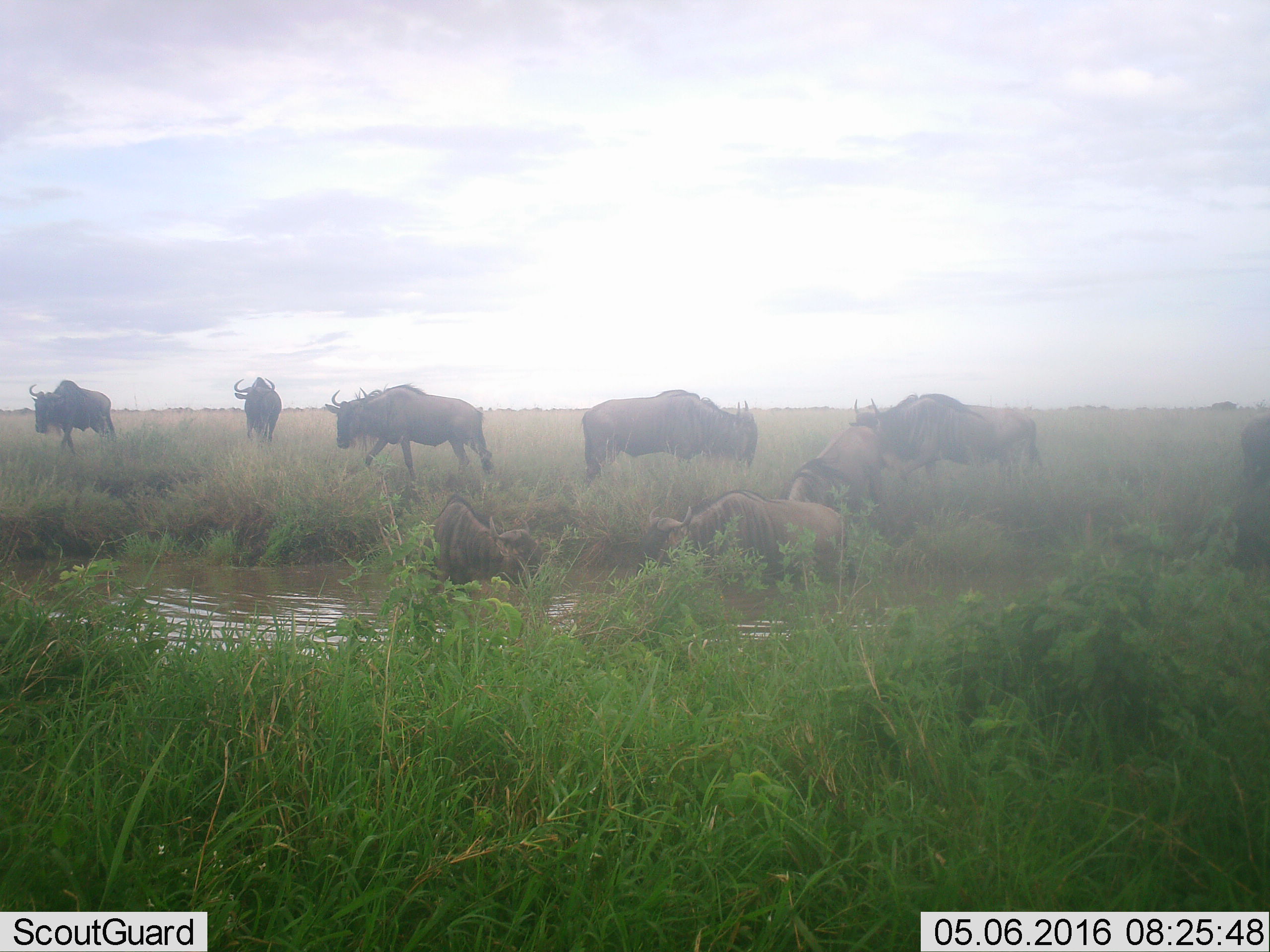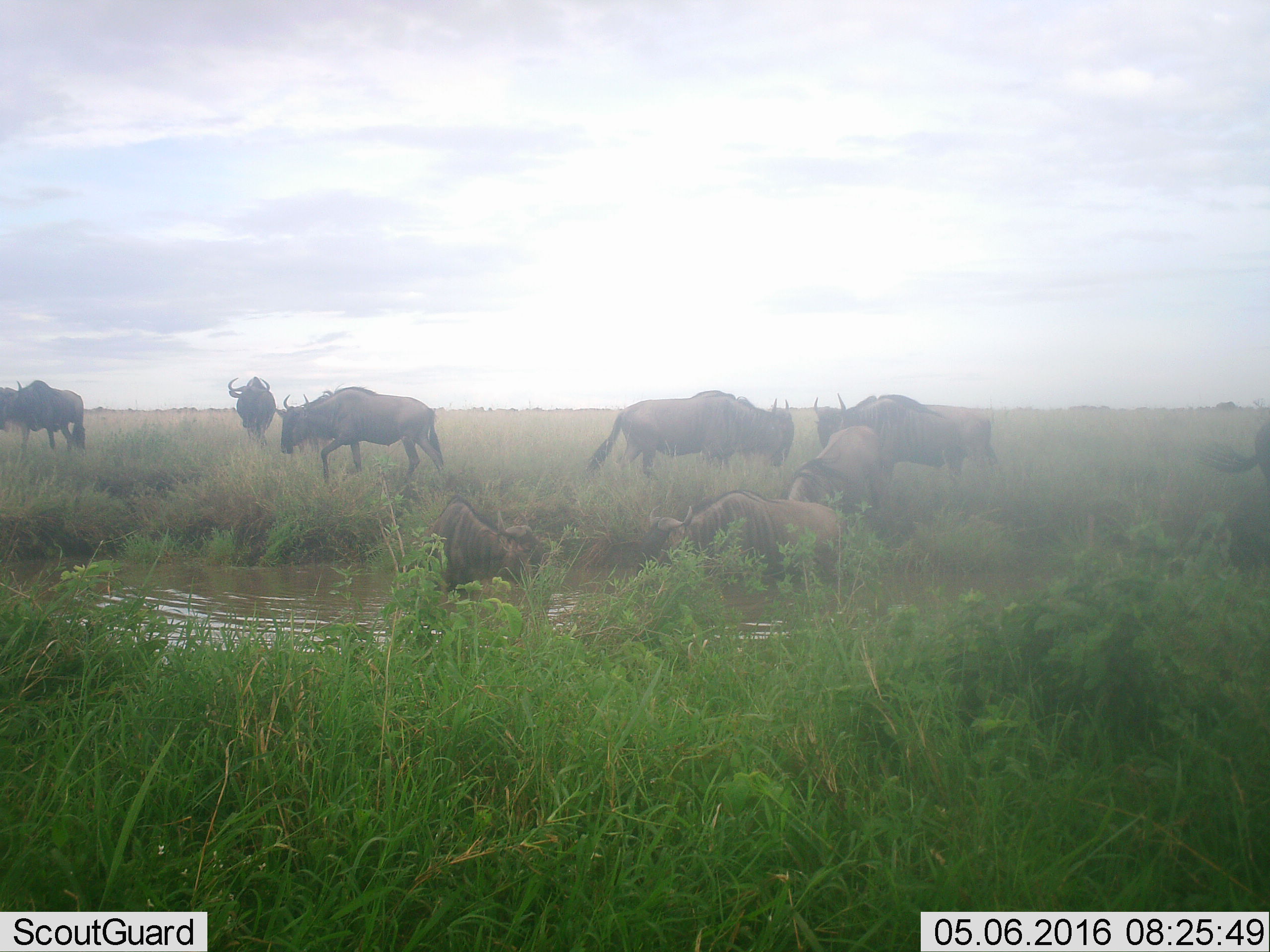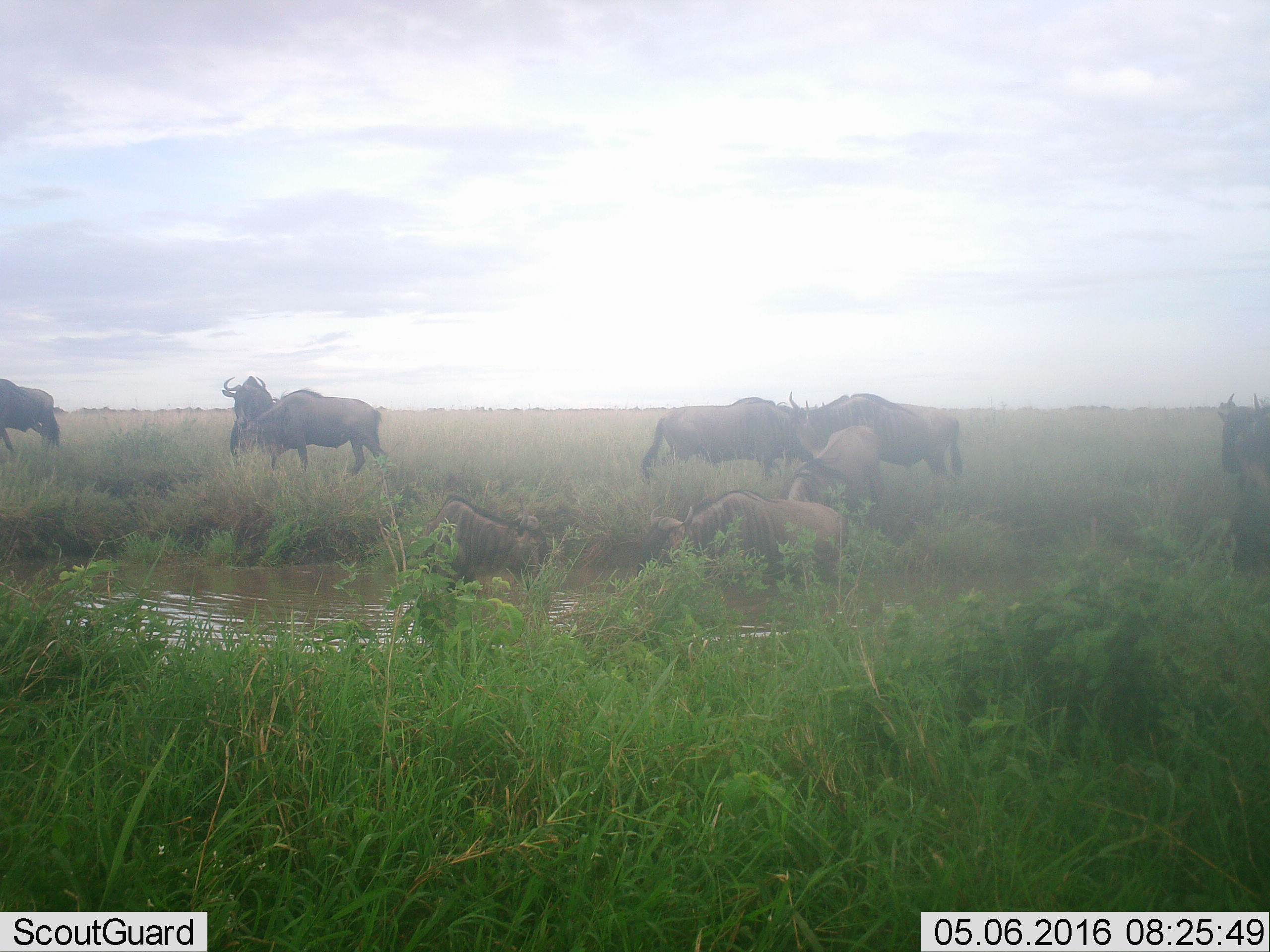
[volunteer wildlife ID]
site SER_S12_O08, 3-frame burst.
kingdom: Animalia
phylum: Chordata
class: Mammalia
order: Artiodactyla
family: Bovidae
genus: Connochaetes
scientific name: Connochaetes taurinus taurinus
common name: blue wildebeest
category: wildebeestblue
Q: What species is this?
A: Wildebeestblue (blue wildebeest) (Connochaetes taurinus taurinus).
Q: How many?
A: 9.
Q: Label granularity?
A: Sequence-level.